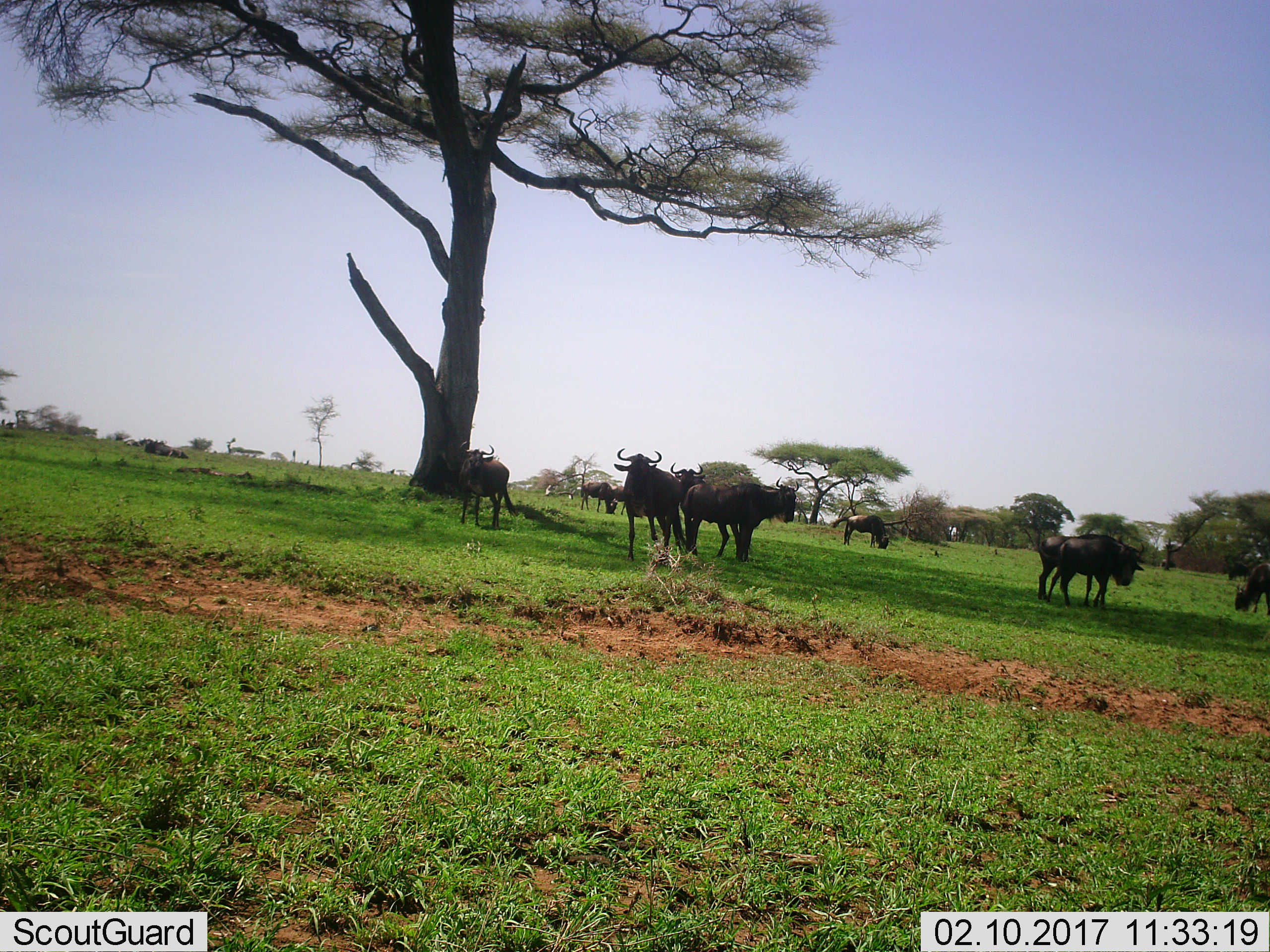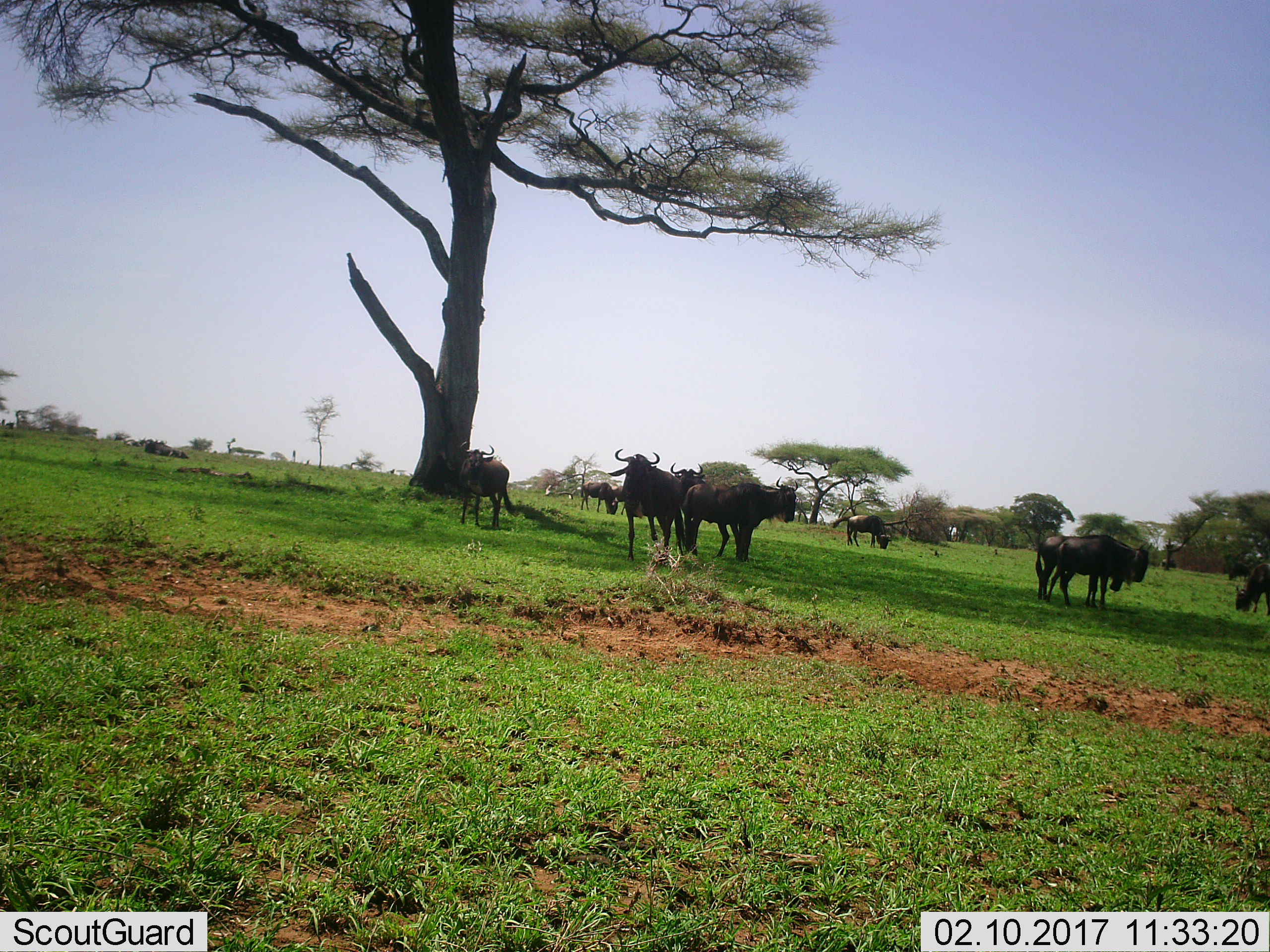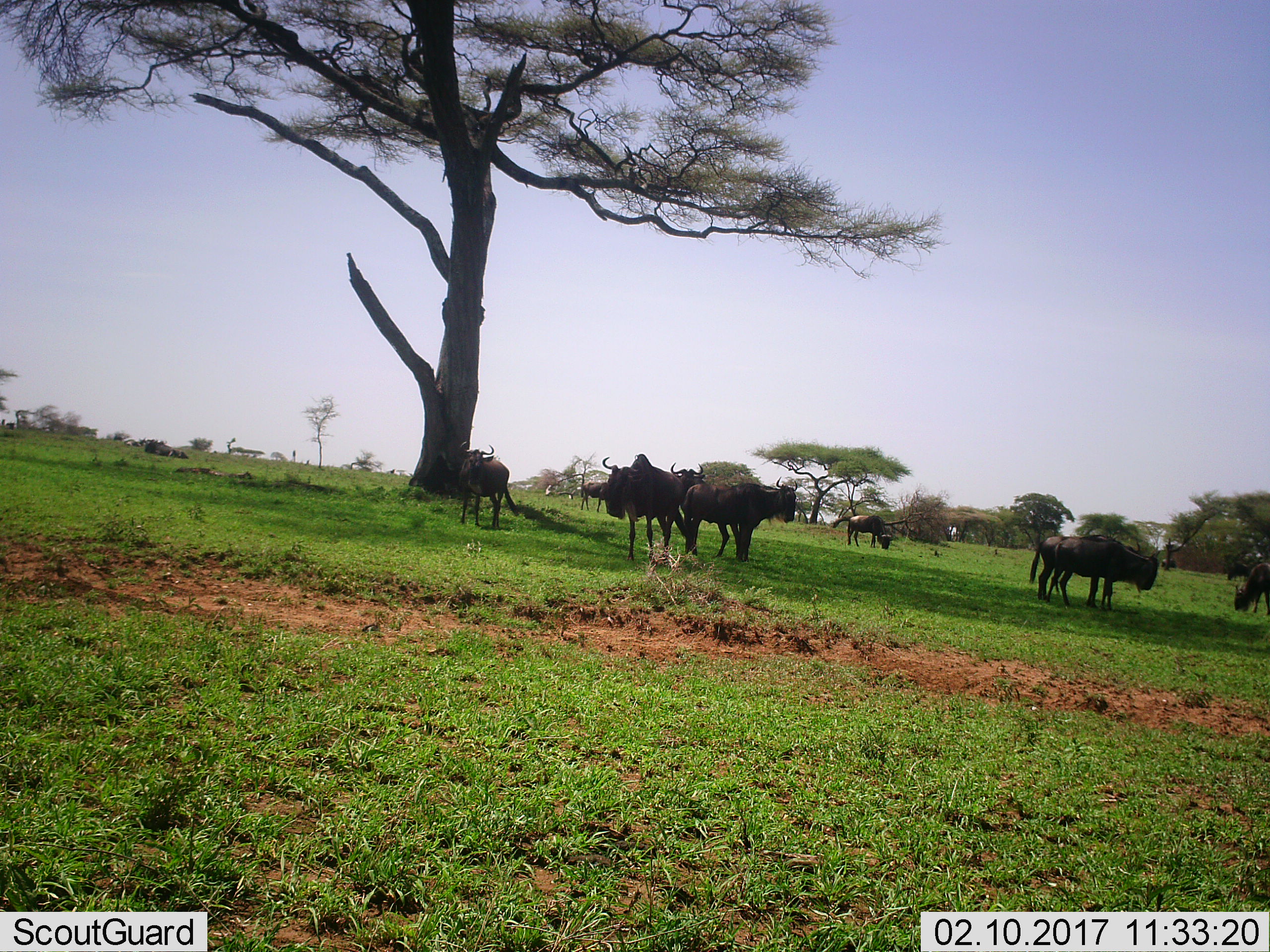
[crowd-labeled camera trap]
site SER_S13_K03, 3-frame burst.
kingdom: Animalia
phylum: Chordata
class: Mammalia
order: Artiodactyla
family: Bovidae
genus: Connochaetes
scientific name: Connochaetes taurinus taurinus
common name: blue wildebeest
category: wildebeestblue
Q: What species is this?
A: Wildebeestblue (blue wildebeest) (Connochaetes taurinus taurinus).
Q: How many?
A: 9.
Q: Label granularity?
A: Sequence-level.